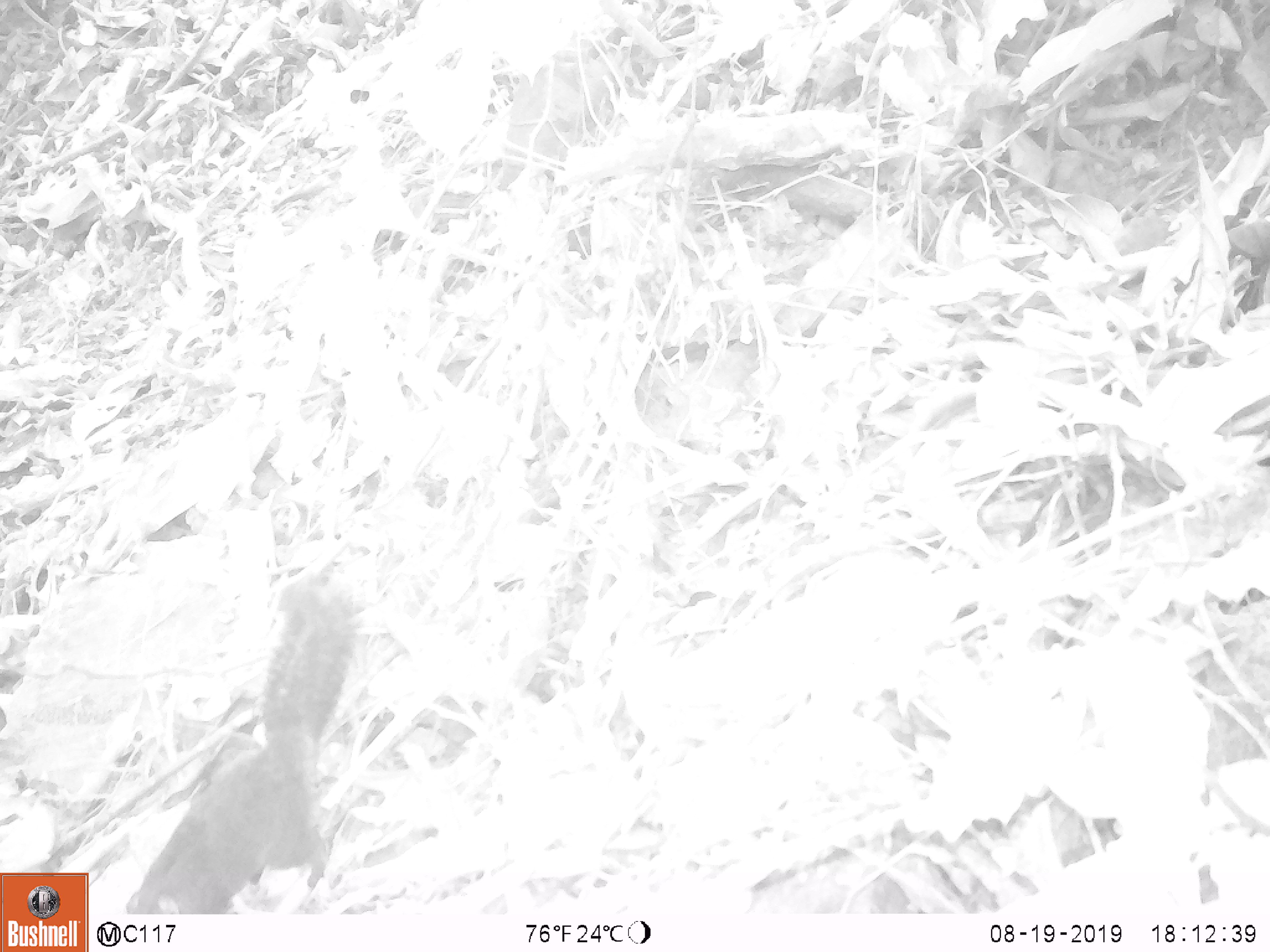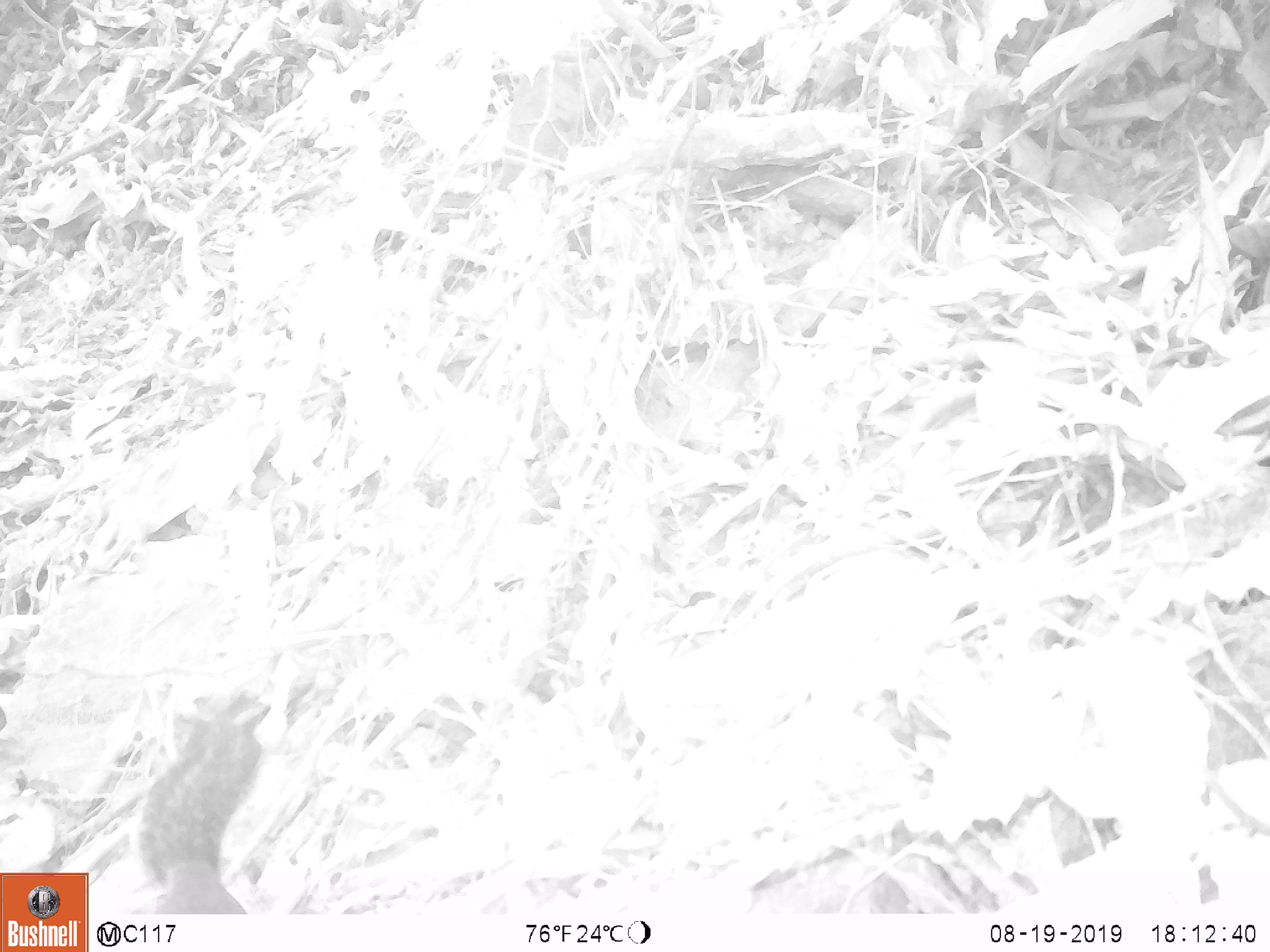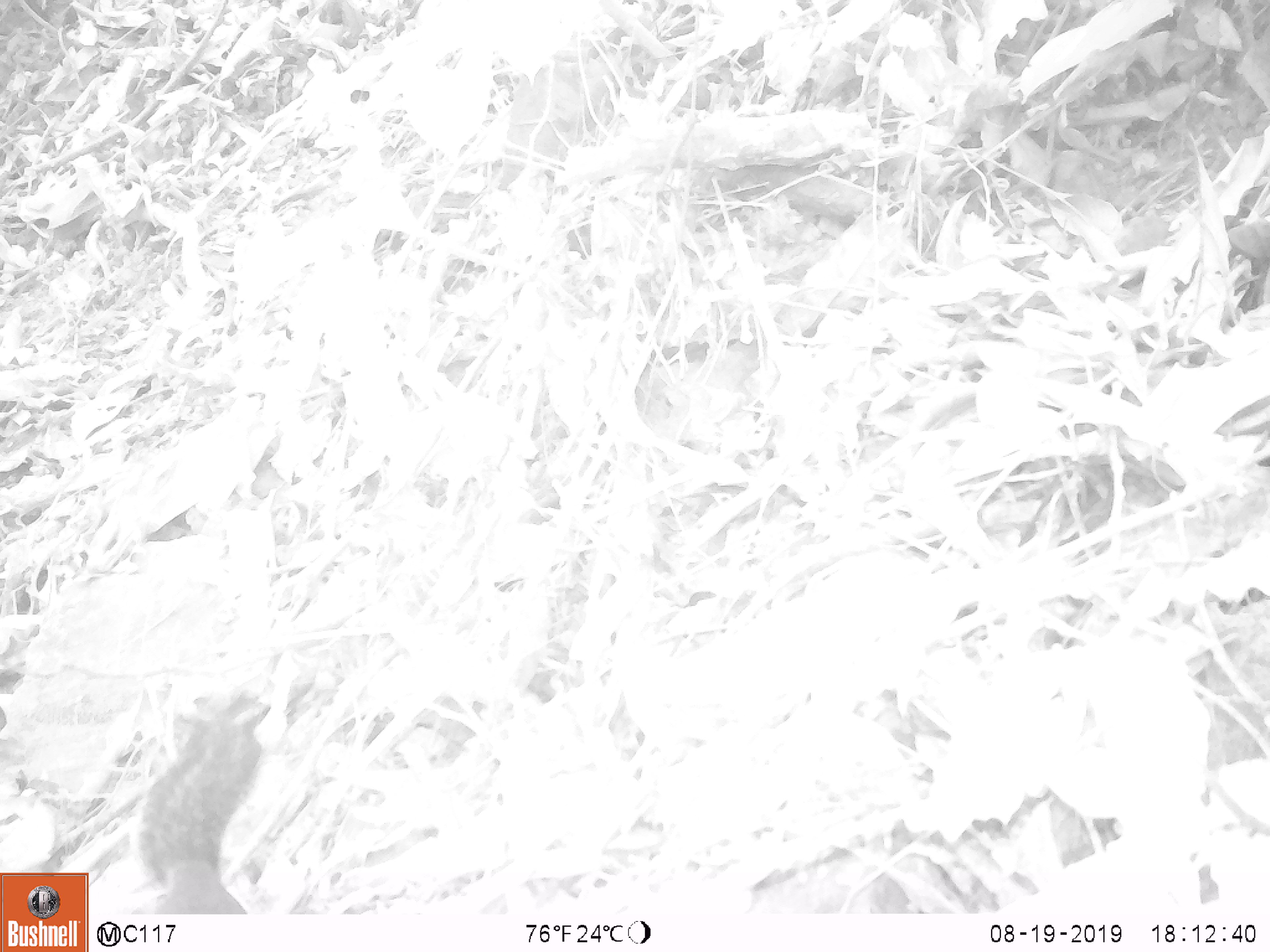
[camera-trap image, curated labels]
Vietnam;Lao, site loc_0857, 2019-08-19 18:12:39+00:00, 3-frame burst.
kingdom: Animalia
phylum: Chordata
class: Mammalia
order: Rodentia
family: Sciuridae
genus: Dremomys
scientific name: Dremomys rufigenis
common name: red-cheeked squirrel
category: red cheeked squirrel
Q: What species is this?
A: Red cheeked squirrel (red-cheeked squirrel) (Dremomys rufigenis).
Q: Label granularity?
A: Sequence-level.